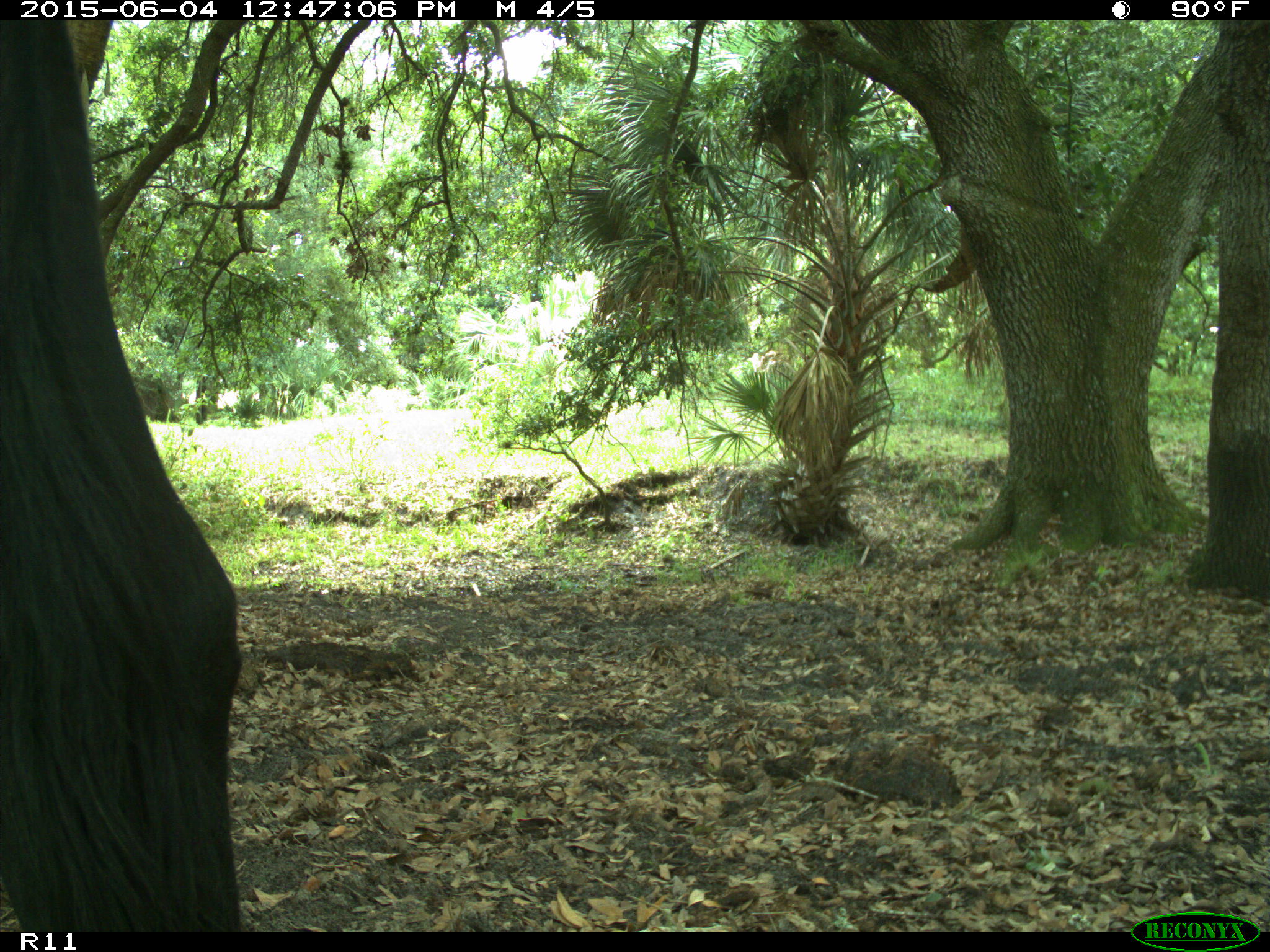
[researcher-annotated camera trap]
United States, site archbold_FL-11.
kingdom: Animalia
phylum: Chordata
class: Mammalia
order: Artiodactyla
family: Bovidae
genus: Bos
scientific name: Bos taurus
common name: domestic cow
Bos taurus (domestic cow).